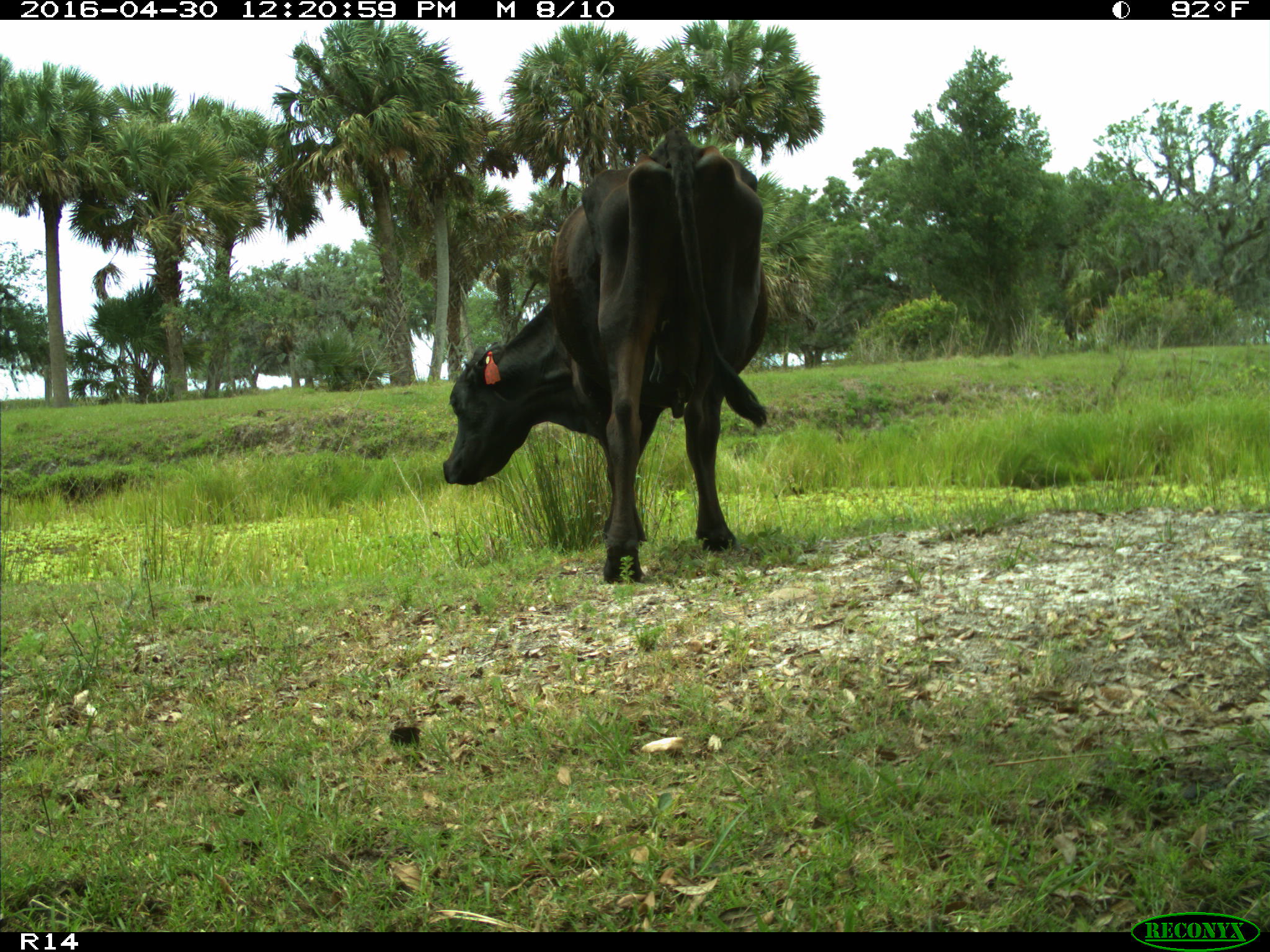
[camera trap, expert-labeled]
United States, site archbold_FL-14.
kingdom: Animalia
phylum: Chordata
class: Mammalia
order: Artiodactyla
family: Bovidae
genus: Bos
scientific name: Bos taurus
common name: domestic cow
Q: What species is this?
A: Bos taurus (domestic cow).